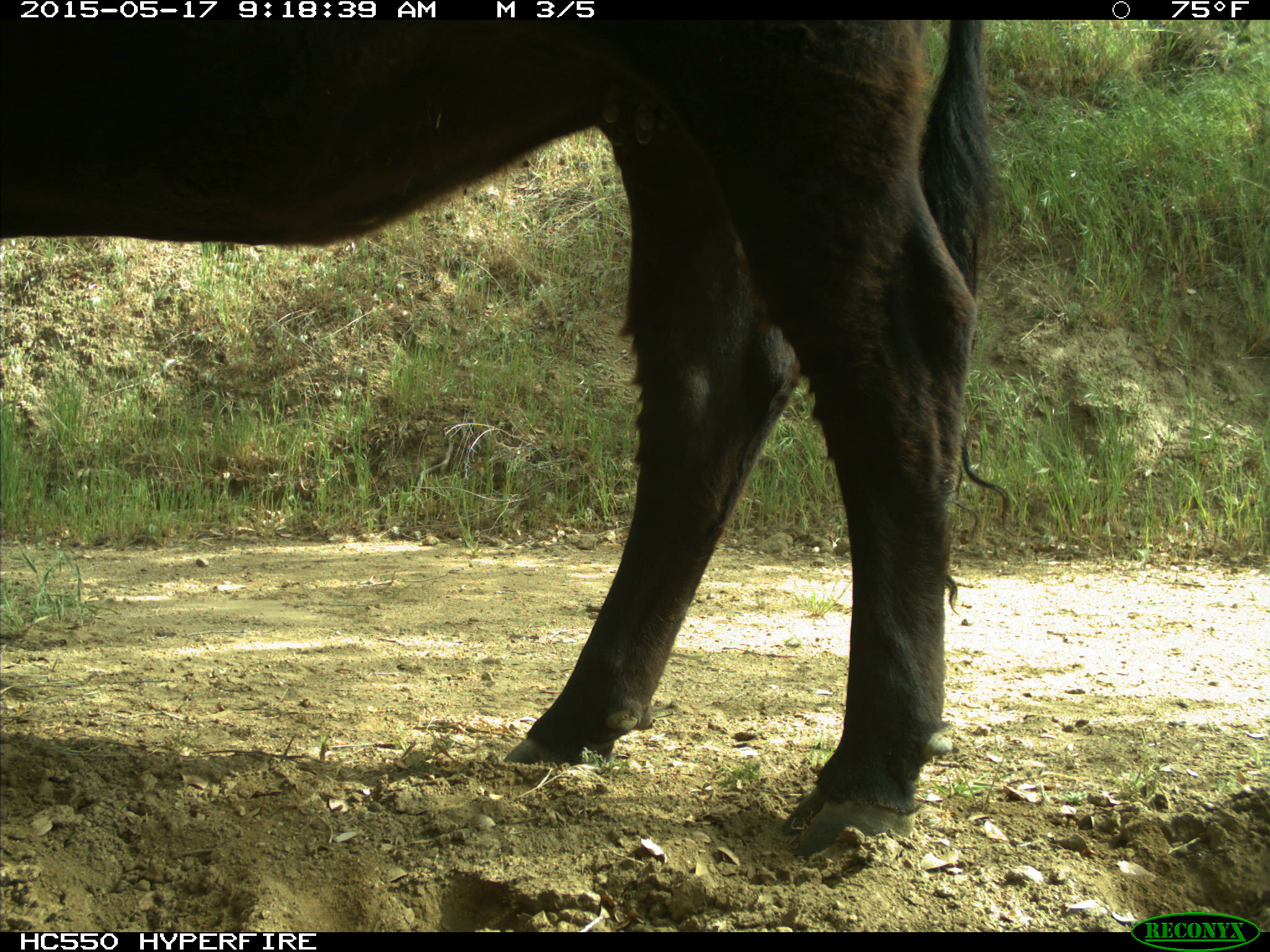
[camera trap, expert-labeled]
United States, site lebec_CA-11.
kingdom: Animalia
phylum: Chordata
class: Mammalia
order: Artiodactyla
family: Bovidae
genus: Bos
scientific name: Bos taurus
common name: domestic cow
Bos taurus (domestic cow).